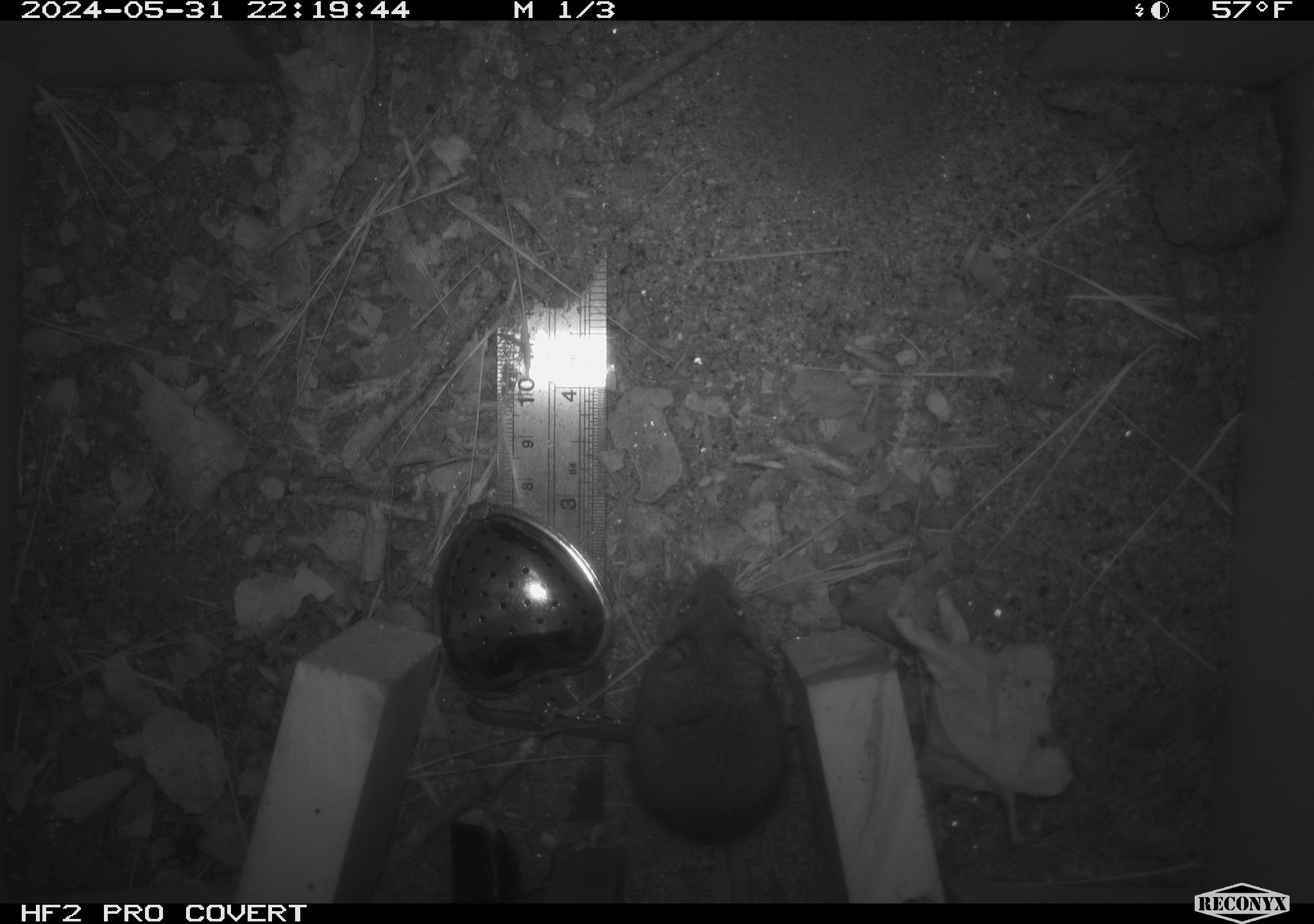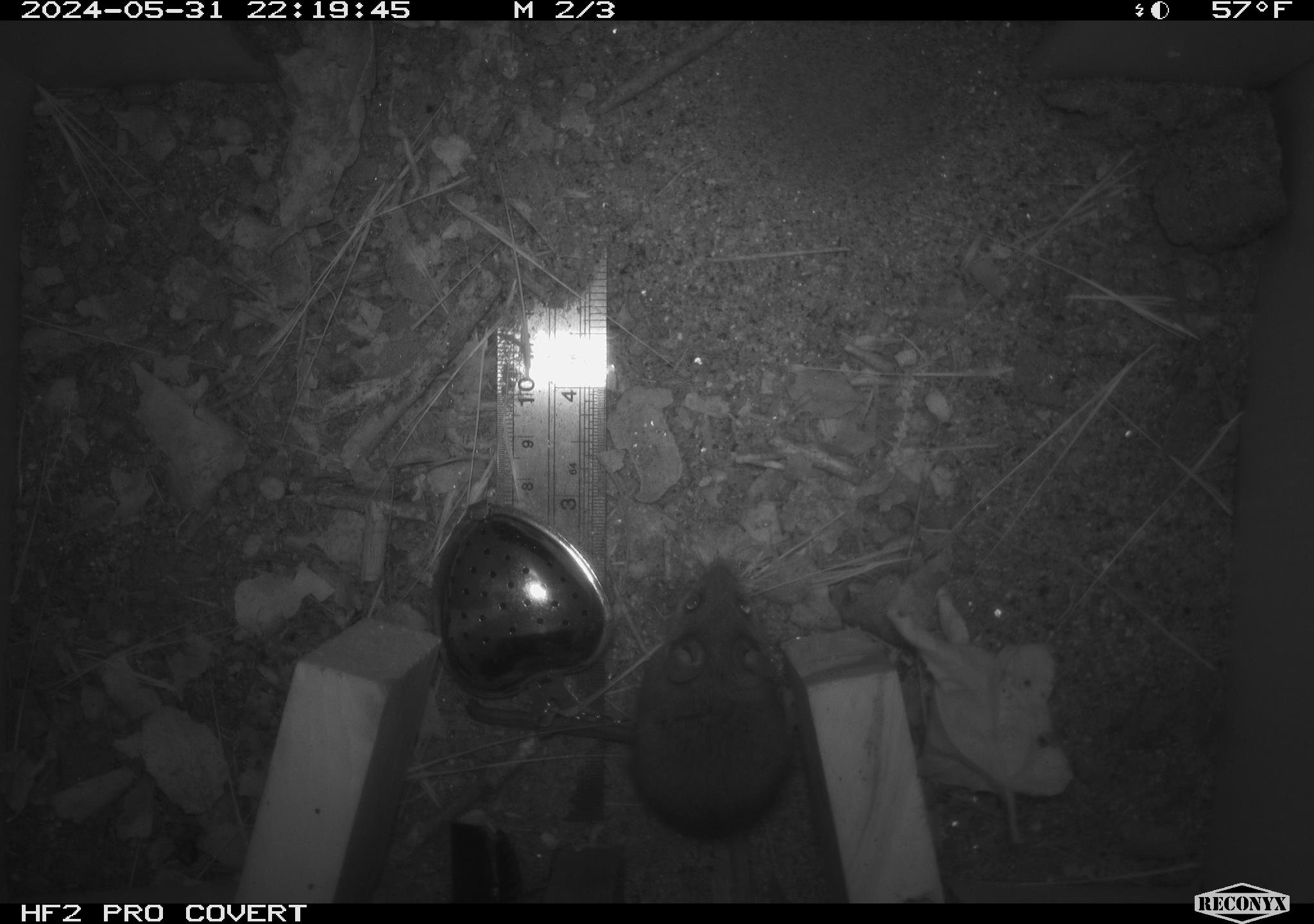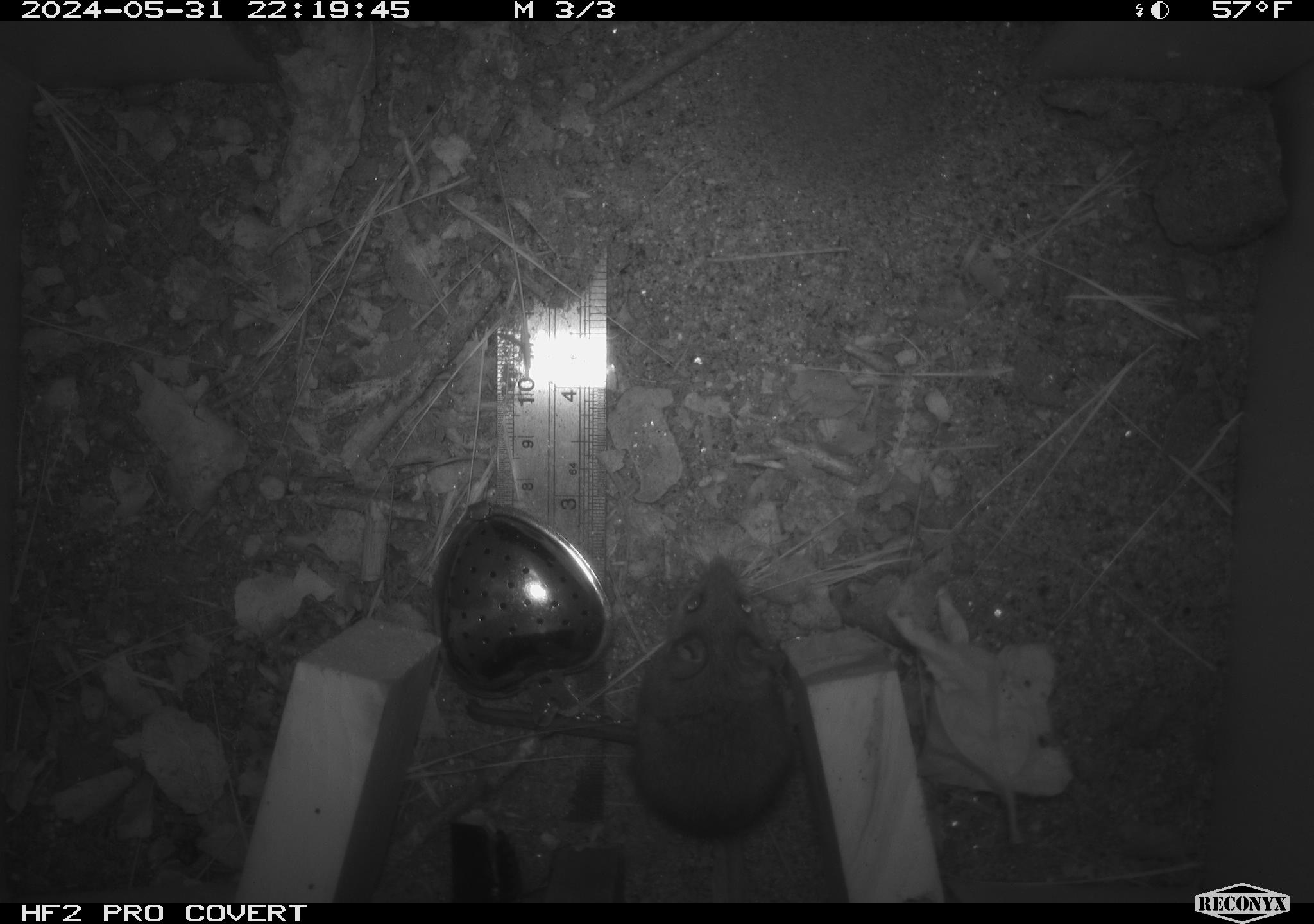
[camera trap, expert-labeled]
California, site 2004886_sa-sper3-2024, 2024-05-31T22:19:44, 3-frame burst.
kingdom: Animalia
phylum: Chordata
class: Mammalia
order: Rodentia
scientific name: Rodentia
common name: mouse species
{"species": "mouse species (Rodentia)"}